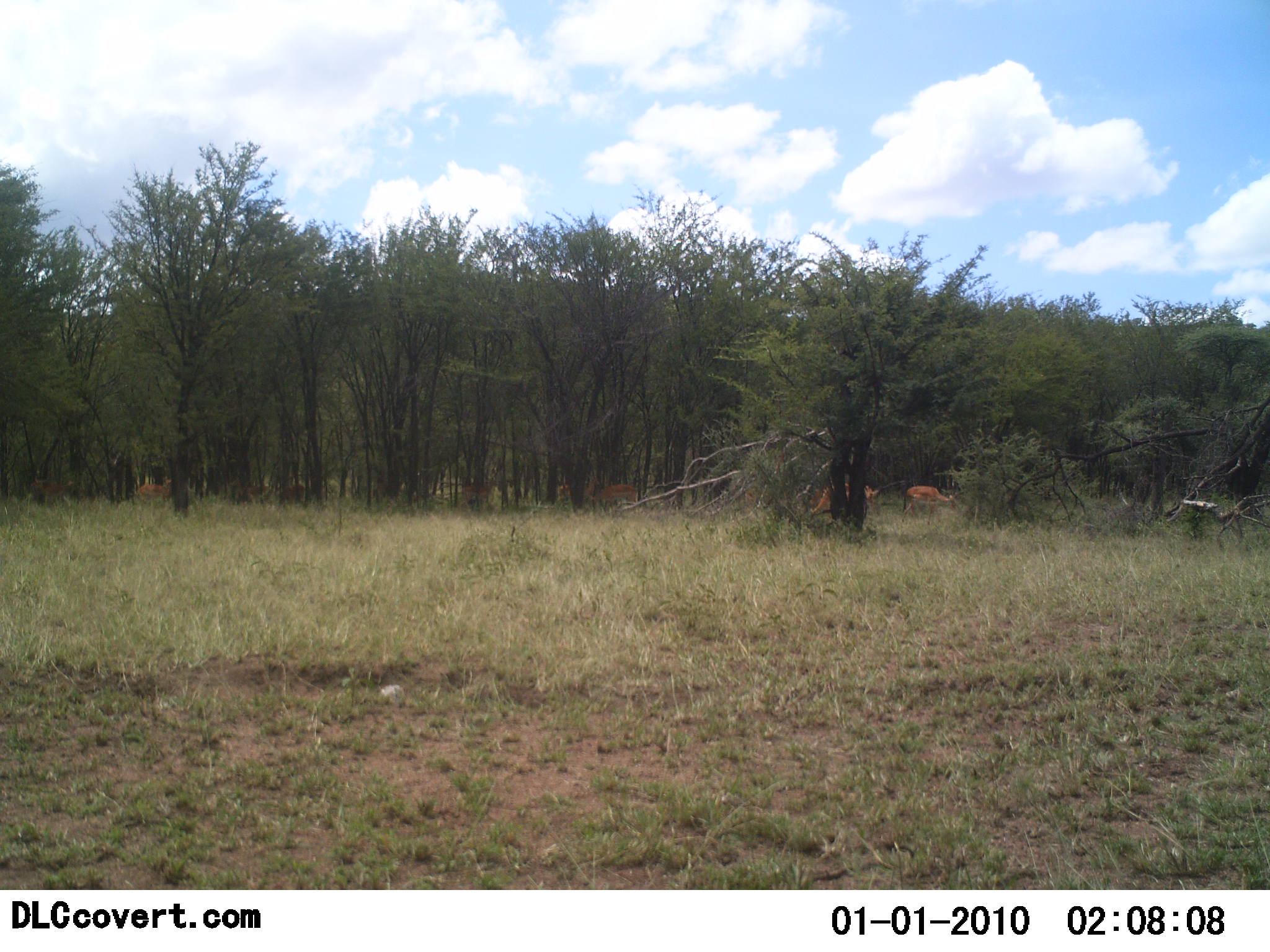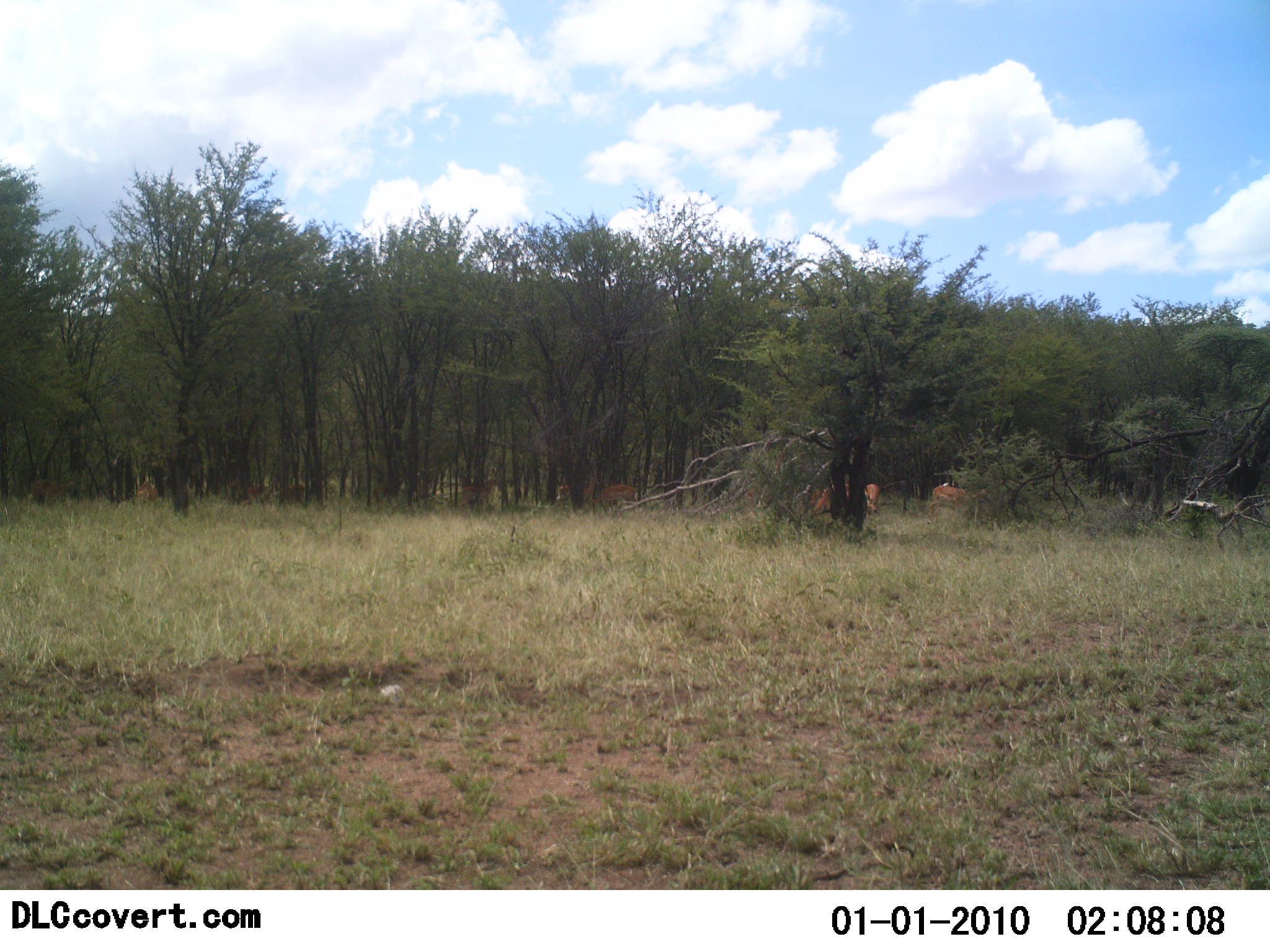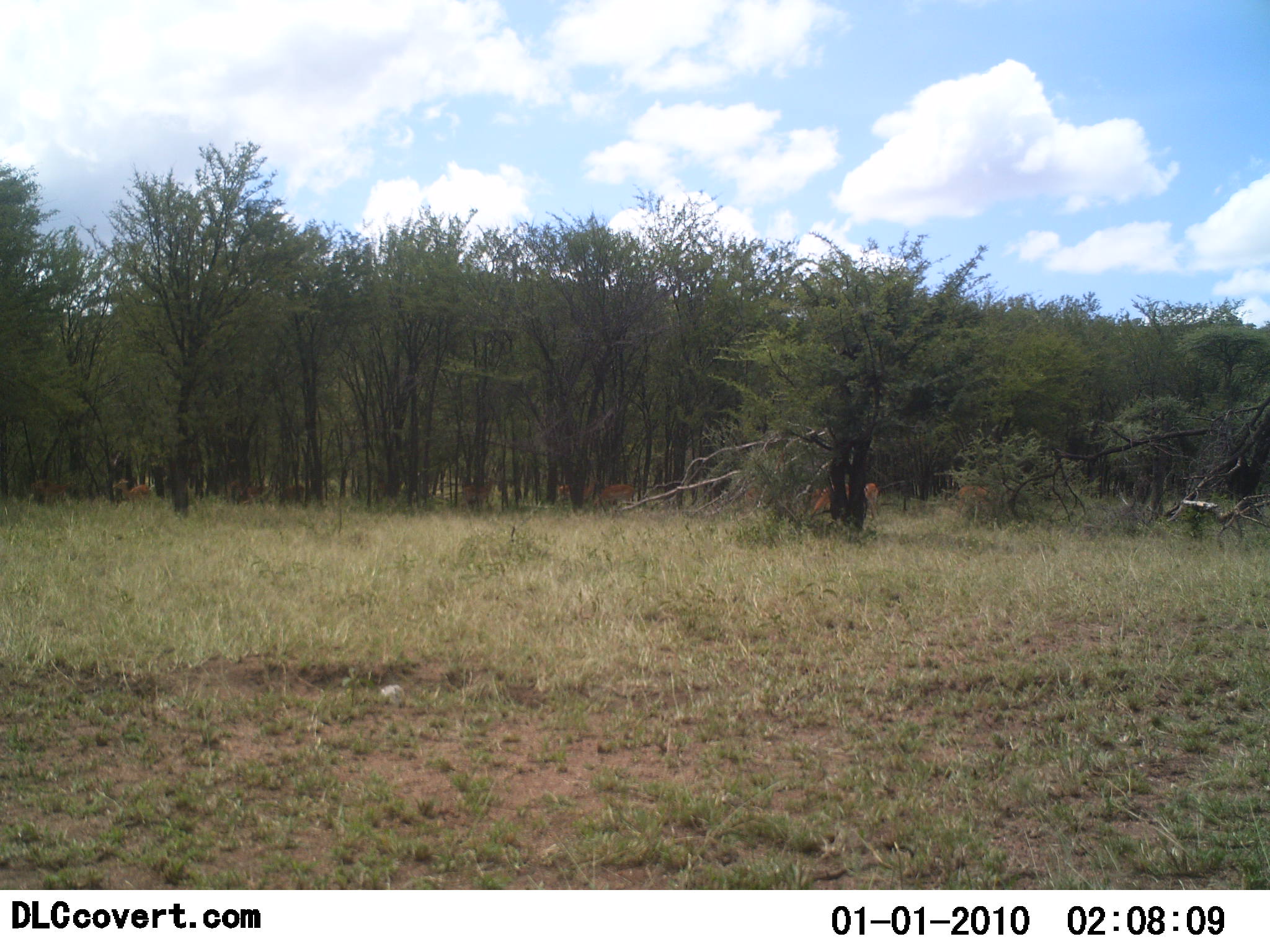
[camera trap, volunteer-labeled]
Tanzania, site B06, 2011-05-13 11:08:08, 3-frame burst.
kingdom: Animalia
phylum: Chordata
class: Mammalia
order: Artiodactyla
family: Bovidae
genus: Nanger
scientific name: Nanger granti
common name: grant's gazelle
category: gazellegrants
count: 5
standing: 50%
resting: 0%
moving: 67%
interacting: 0%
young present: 0%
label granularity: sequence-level